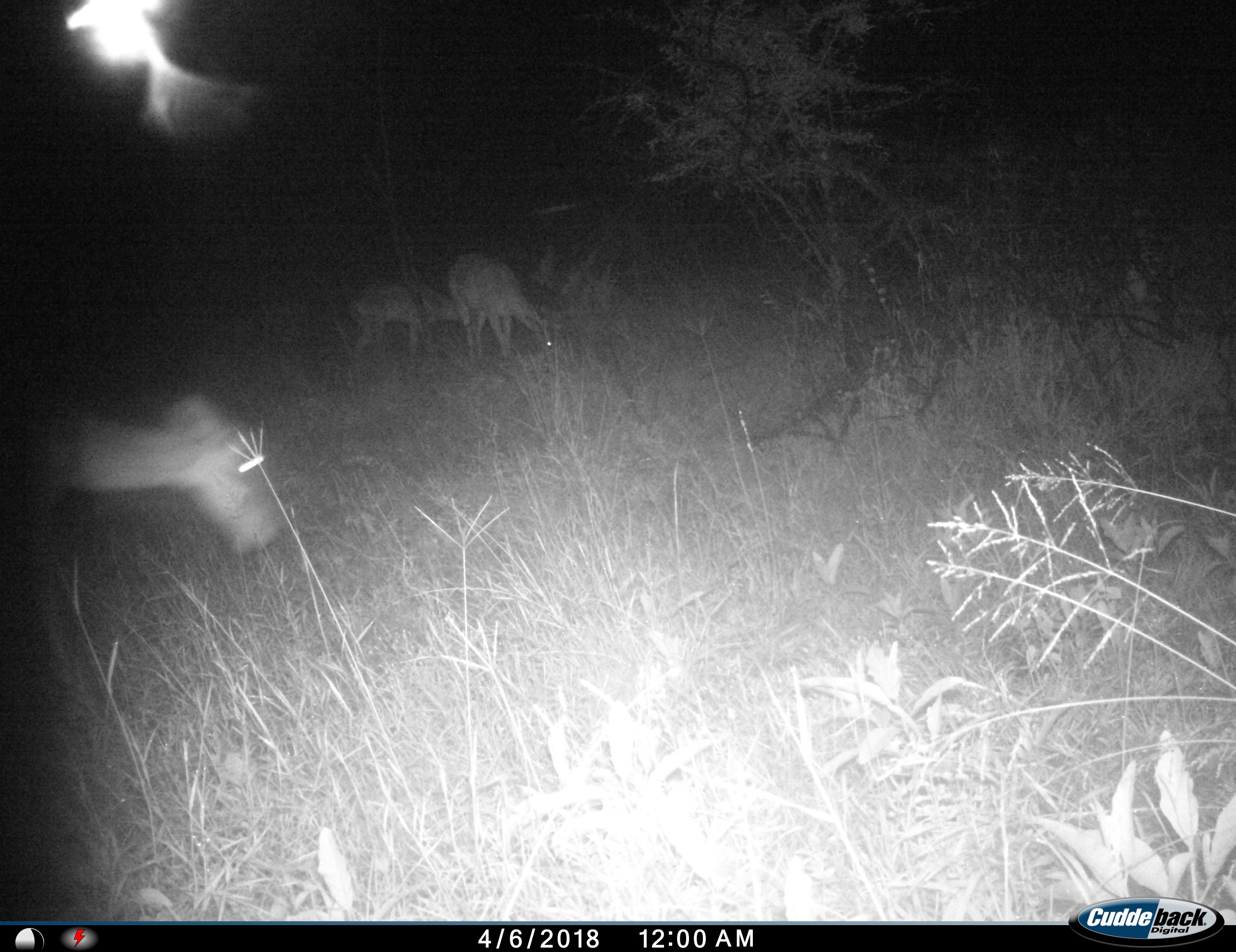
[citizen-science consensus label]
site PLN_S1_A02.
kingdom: Animalia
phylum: Chordata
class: Mammalia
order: Artiodactyla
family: Bovidae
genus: Aepyceros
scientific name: Aepyceros melampus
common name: impala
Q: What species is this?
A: Impala (Aepyceros melampus).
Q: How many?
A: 3.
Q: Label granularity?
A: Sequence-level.